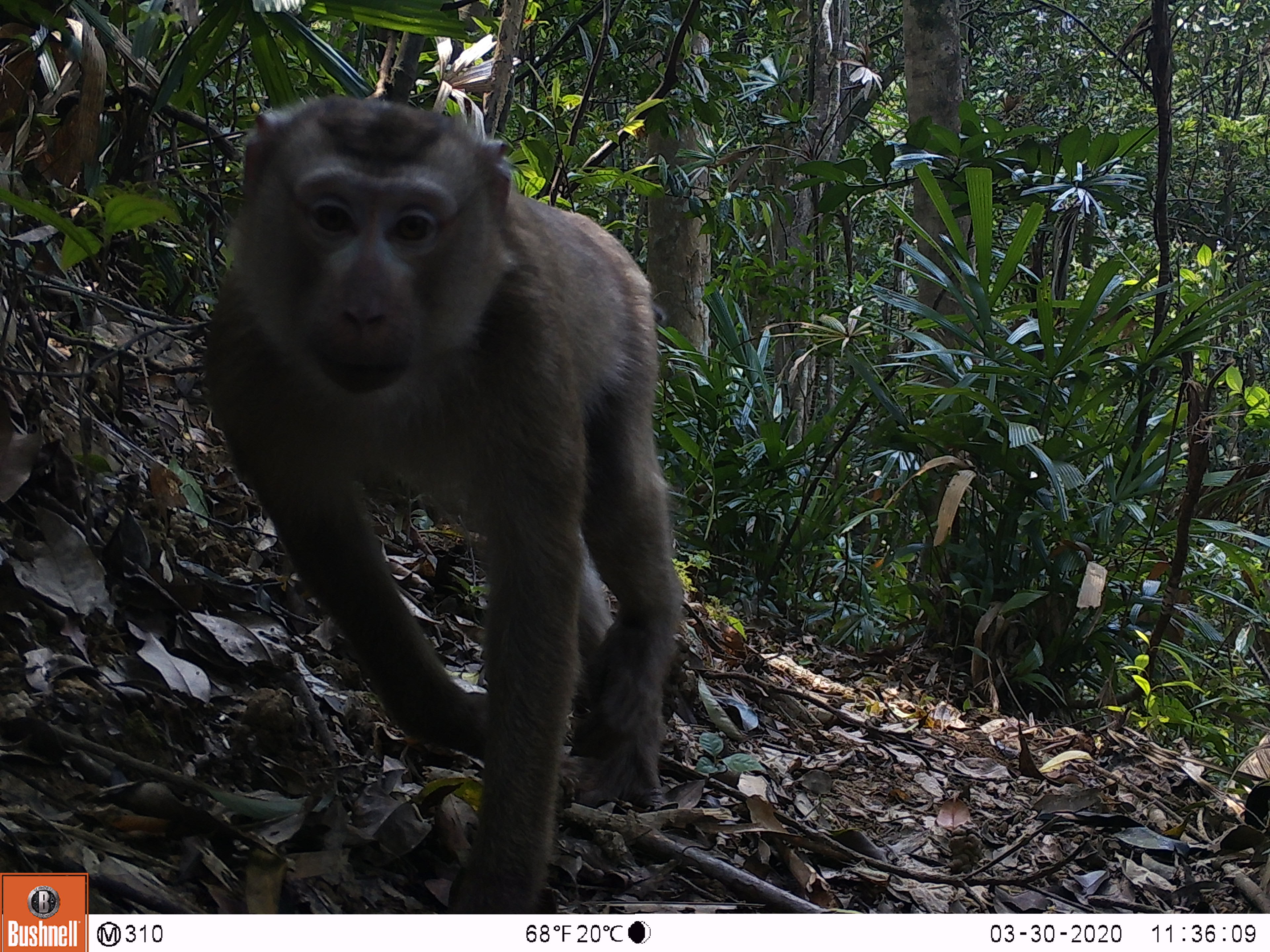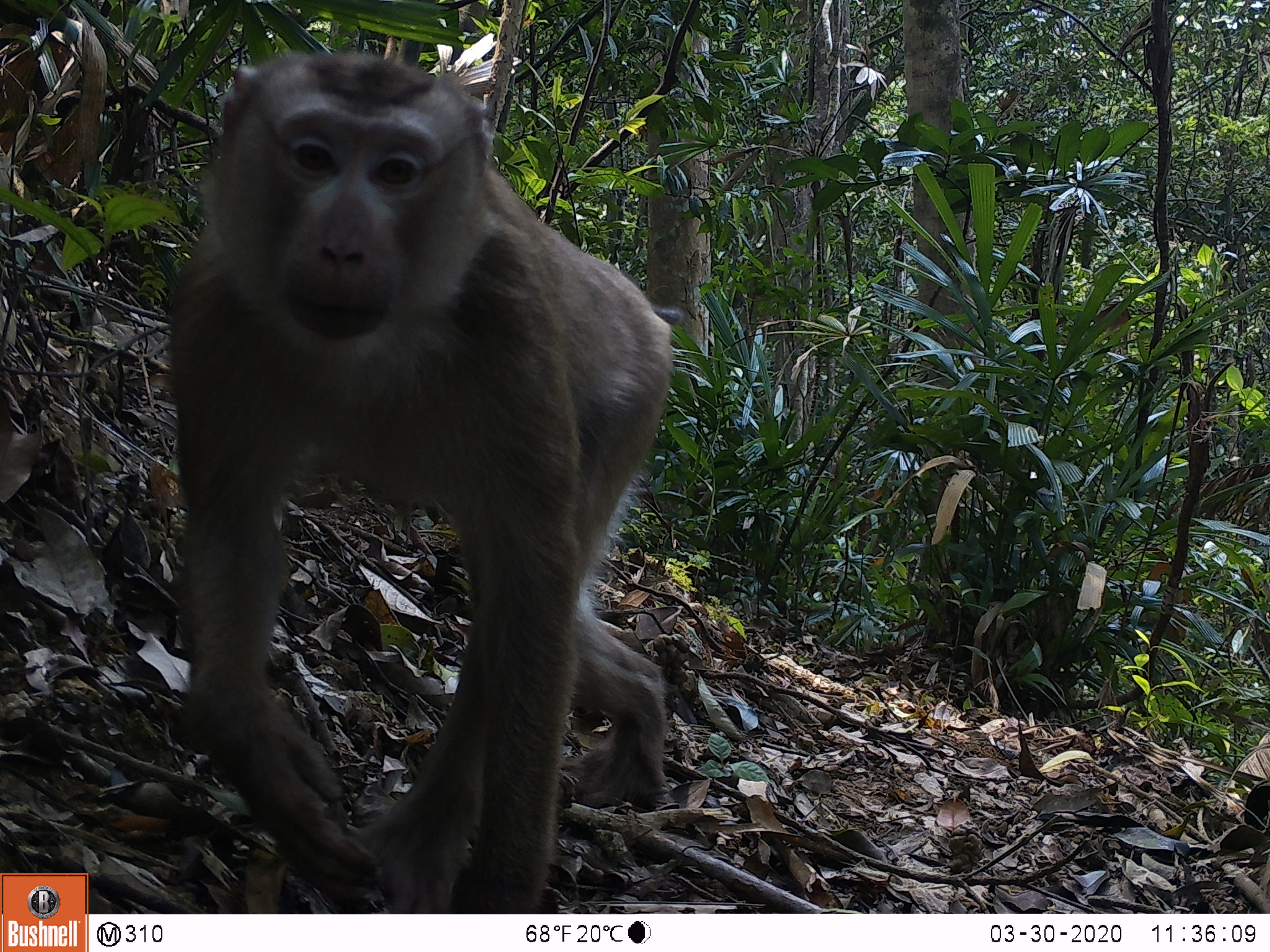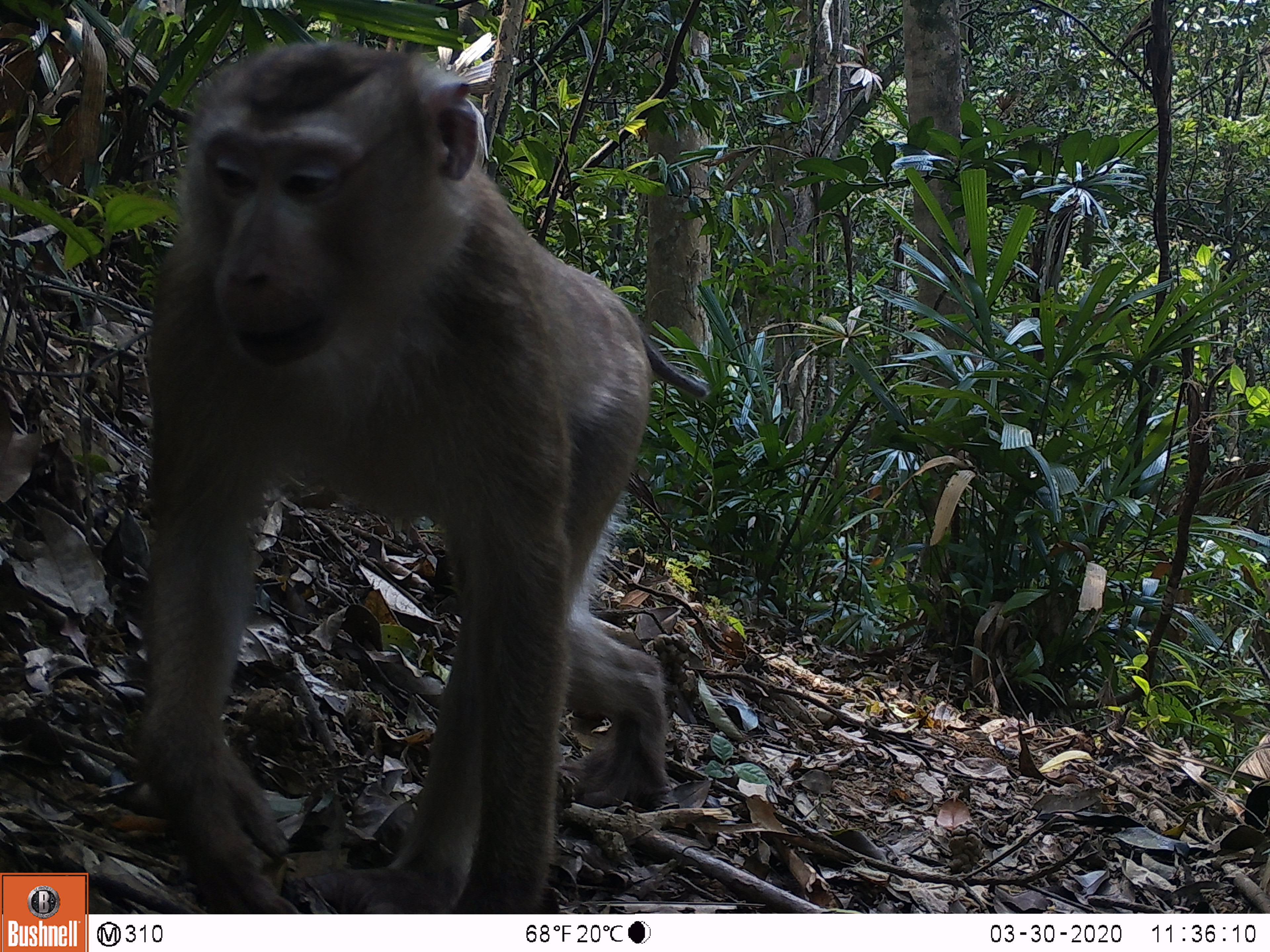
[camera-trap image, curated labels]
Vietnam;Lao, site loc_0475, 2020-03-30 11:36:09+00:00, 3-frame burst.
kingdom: Animalia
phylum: Chordata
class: Mammalia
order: Primates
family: Cercopithecidae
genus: Macaca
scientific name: Macaca nemestrina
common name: pig-tailed macaque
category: pig tailed macaque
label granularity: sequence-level